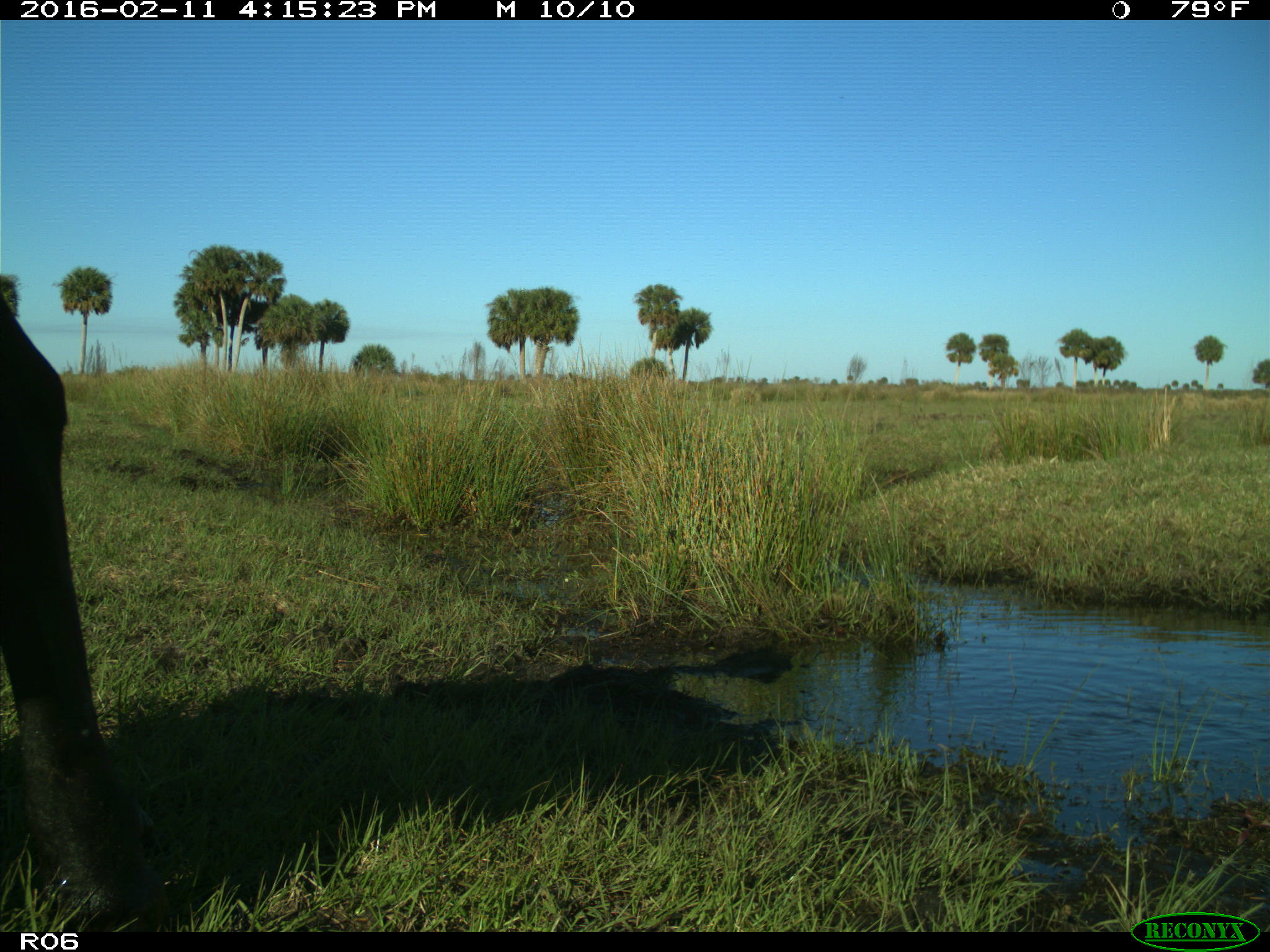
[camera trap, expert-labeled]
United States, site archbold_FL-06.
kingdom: Animalia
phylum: Chordata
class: Mammalia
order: Artiodactyla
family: Bovidae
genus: Bos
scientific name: Bos taurus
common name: domestic cow